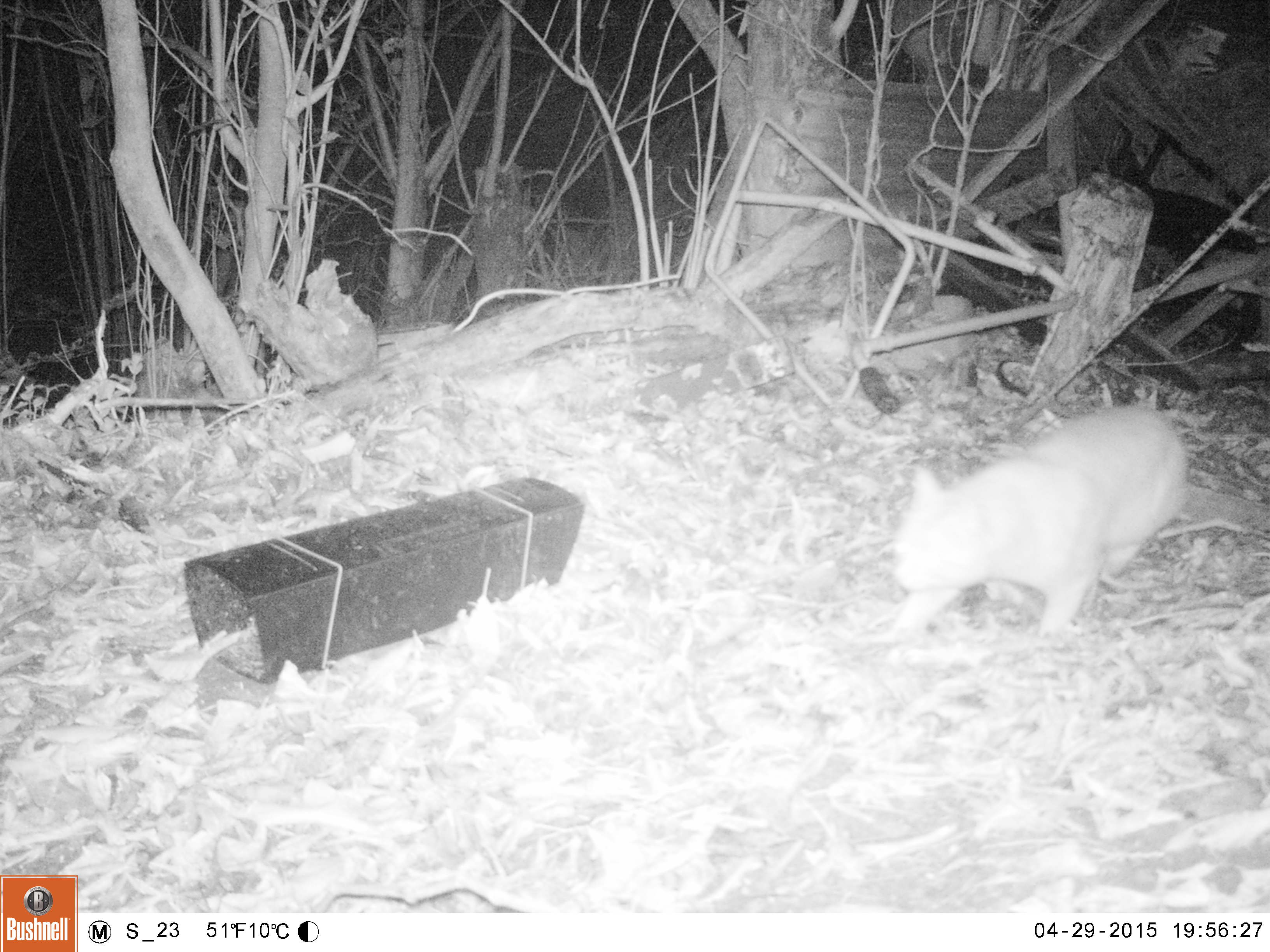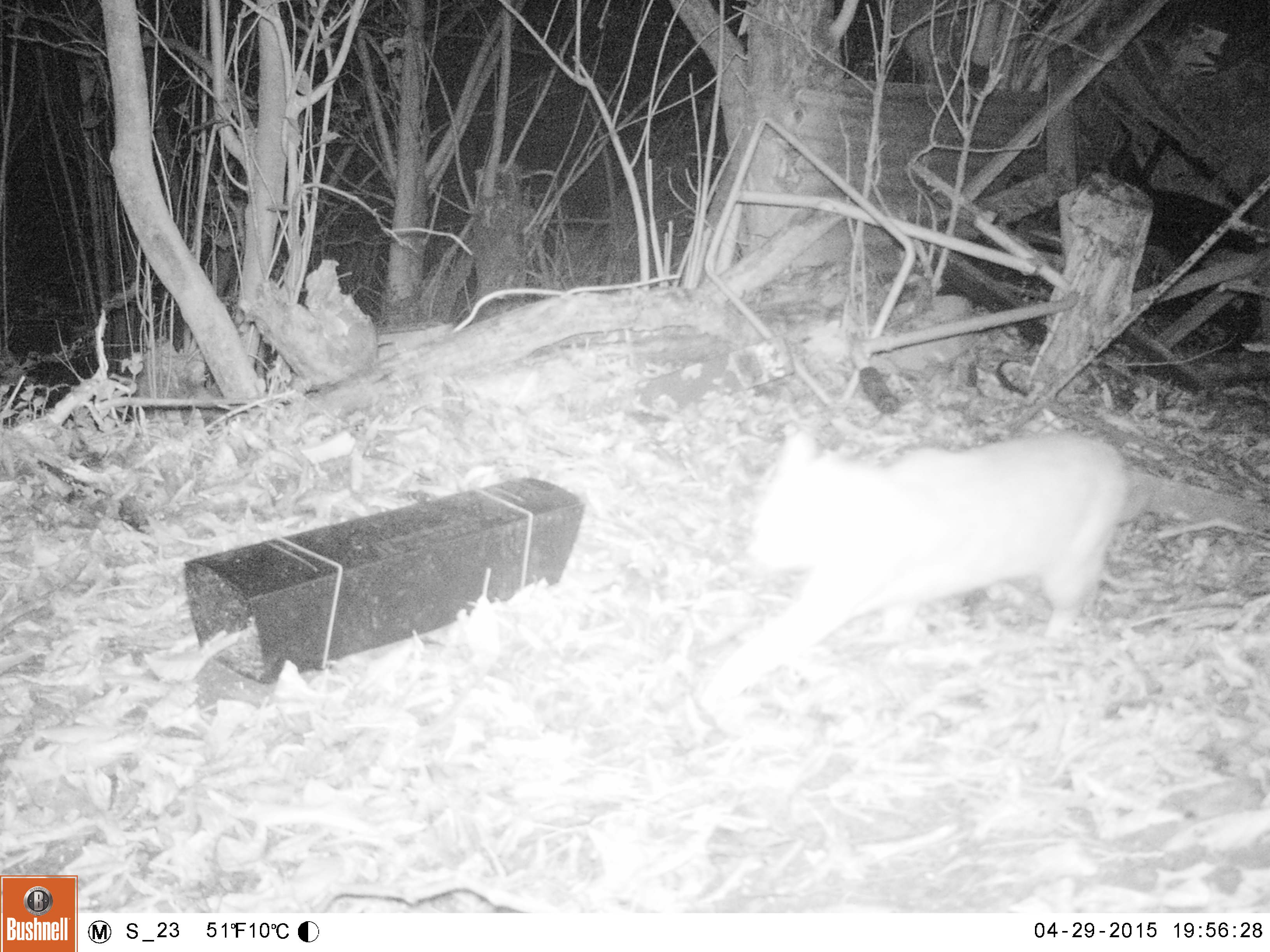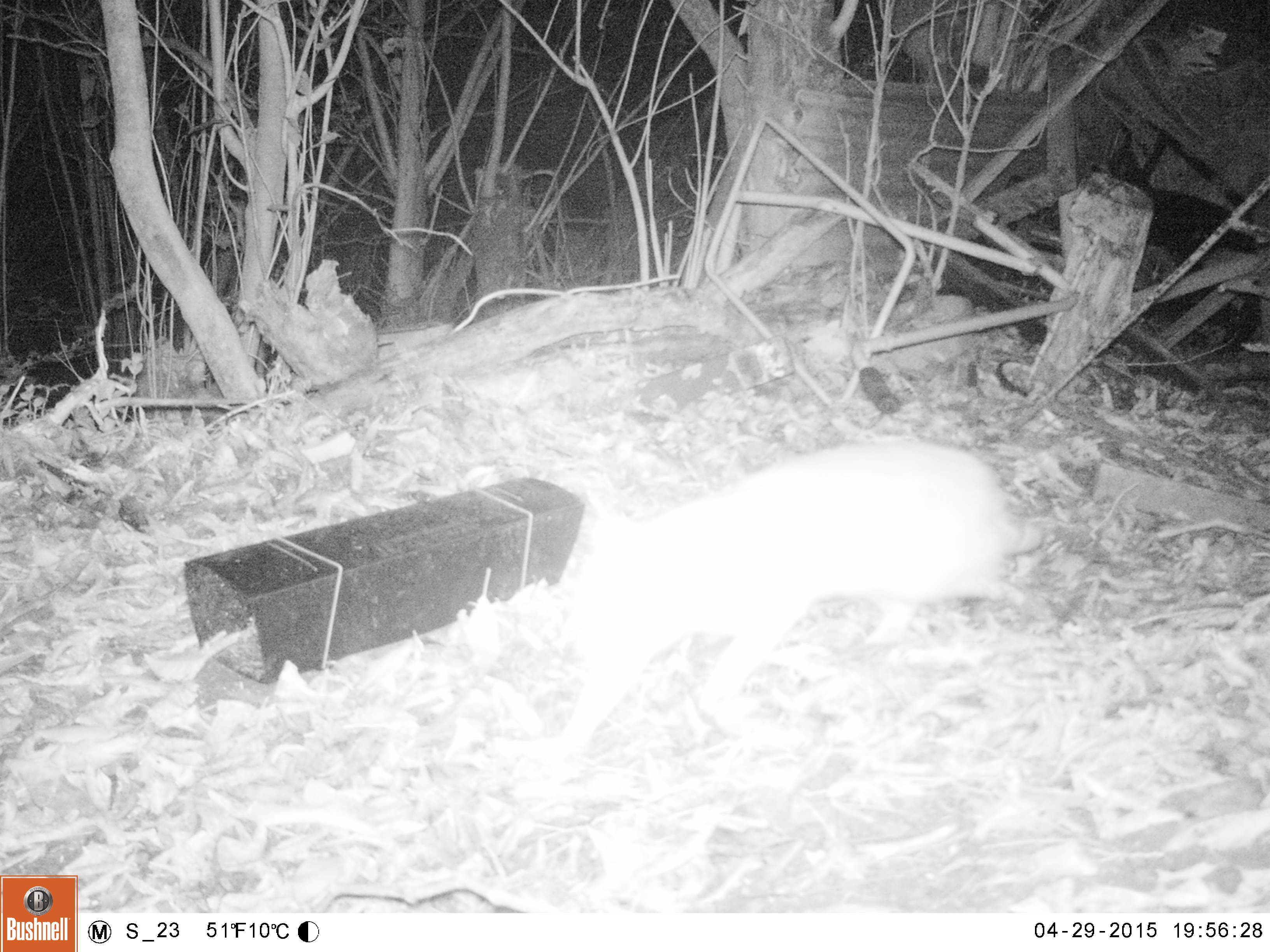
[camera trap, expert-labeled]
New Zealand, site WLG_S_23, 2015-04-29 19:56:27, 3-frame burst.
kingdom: Animalia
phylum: Chordata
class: Mammalia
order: Carnivora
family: Felidae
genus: Felis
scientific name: Felis catus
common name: domestic cat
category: cat